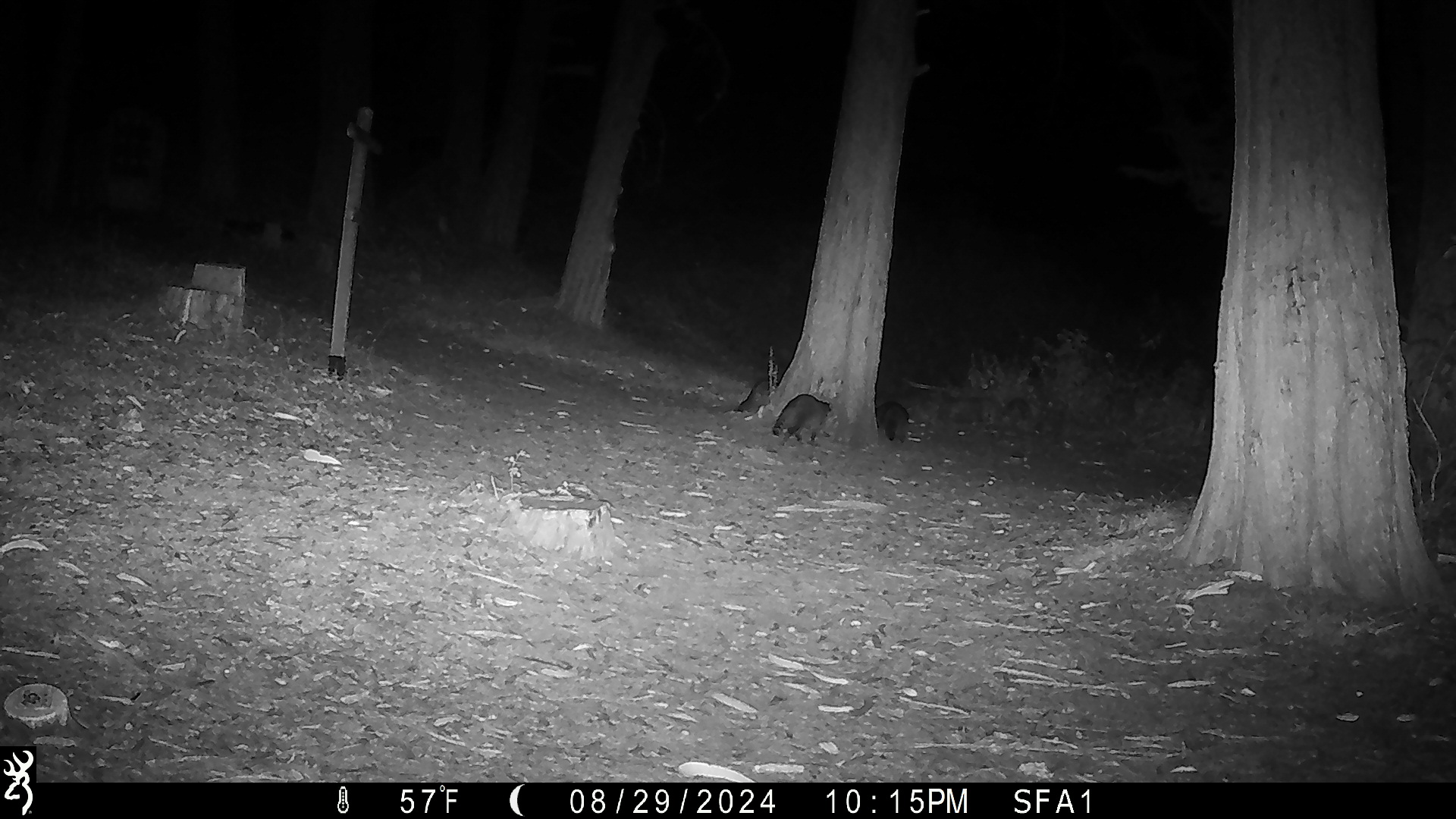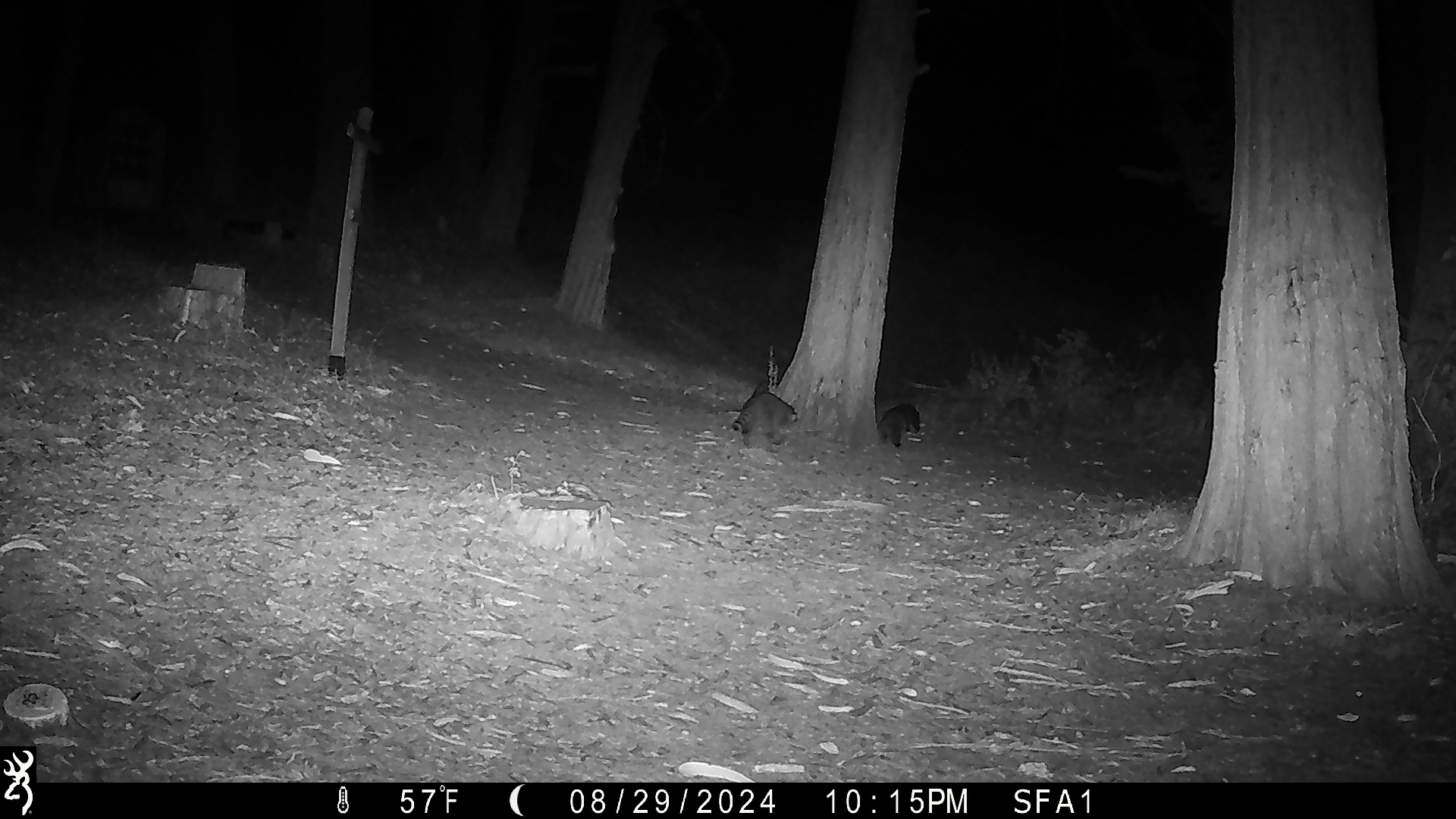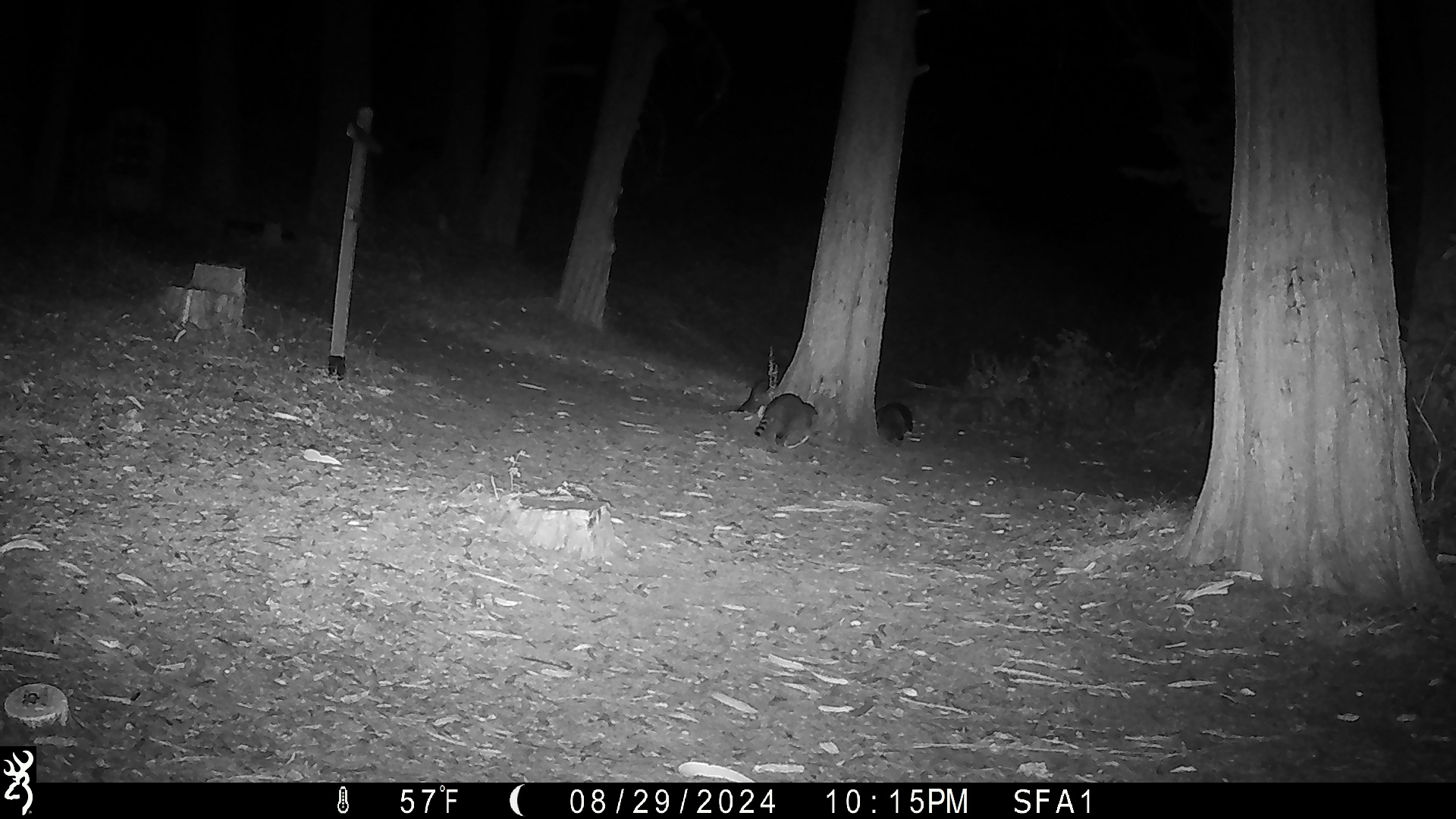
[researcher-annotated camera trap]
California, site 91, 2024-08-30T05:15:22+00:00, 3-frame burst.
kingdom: Animalia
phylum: Chordata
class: Mammalia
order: Carnivora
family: Procyonidae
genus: Procyon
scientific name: Procyon lotor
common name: raccoon